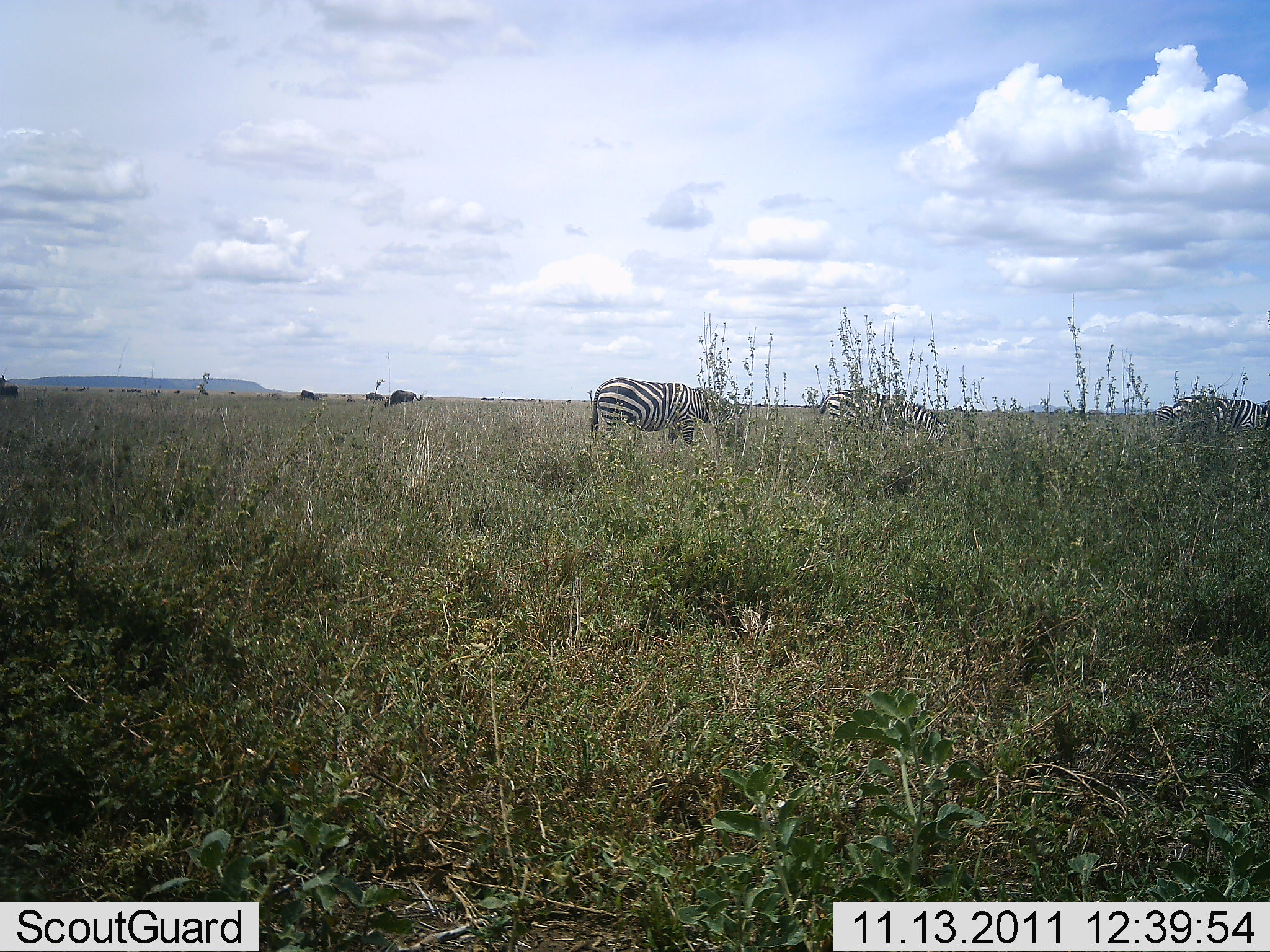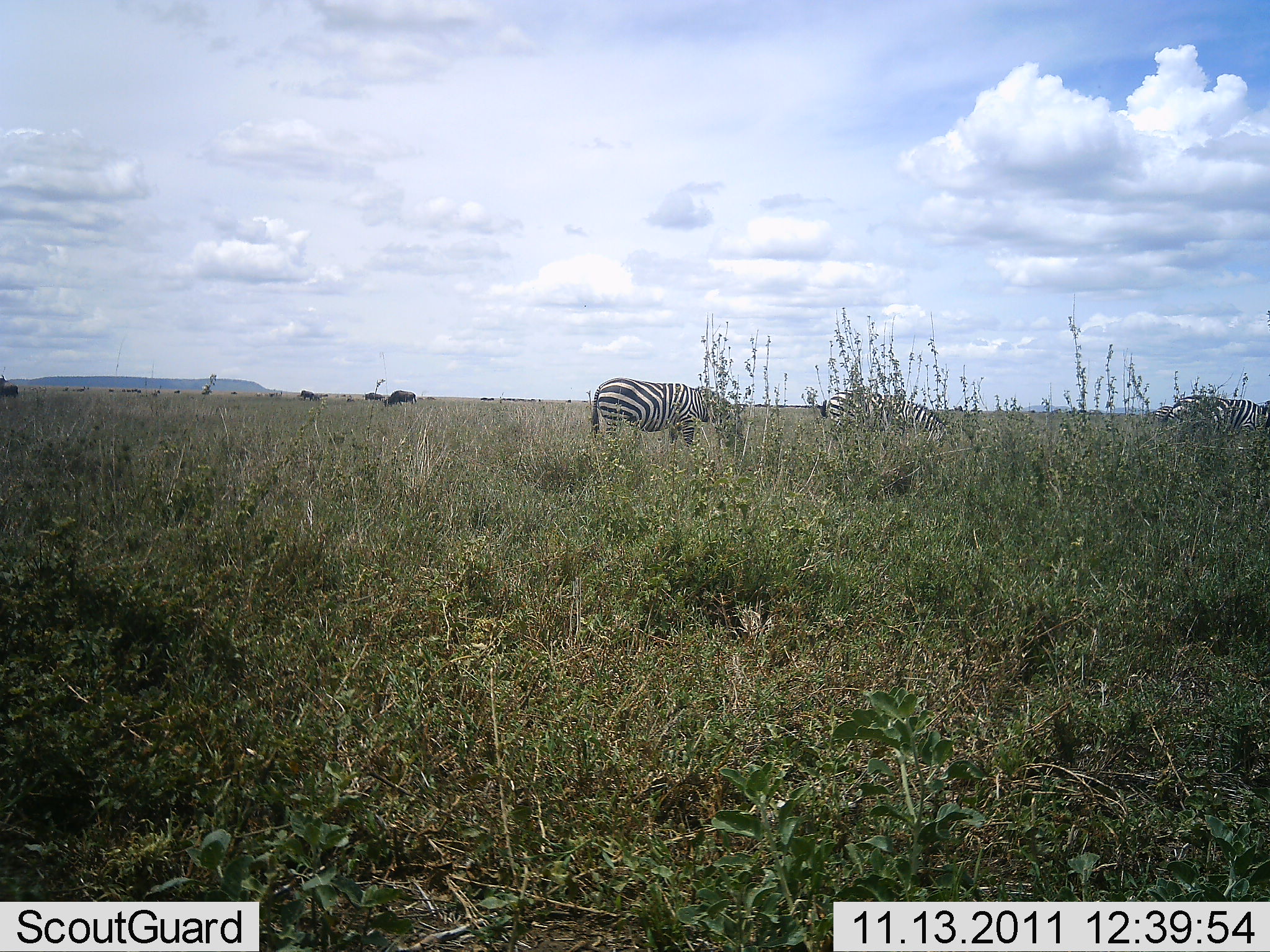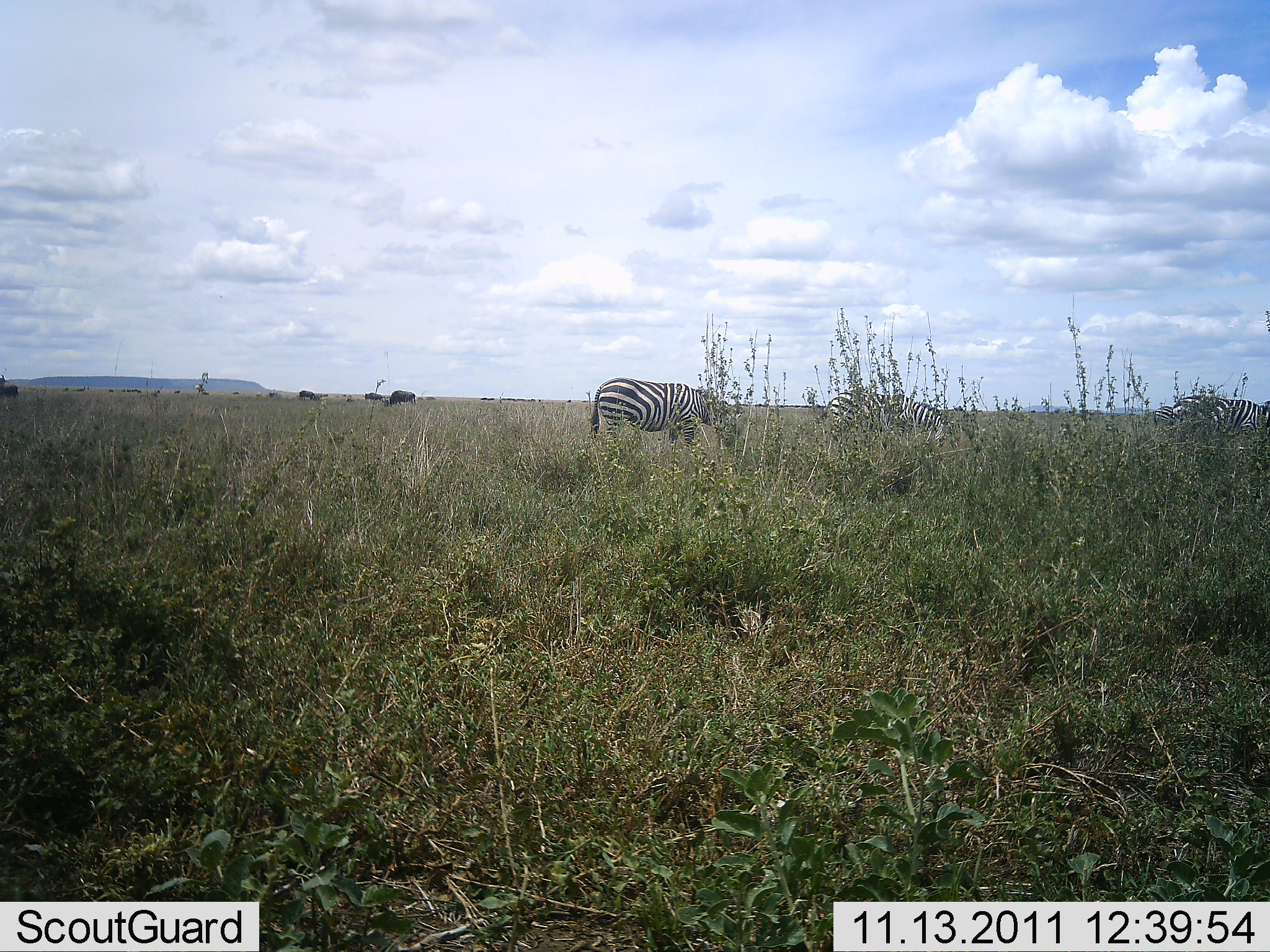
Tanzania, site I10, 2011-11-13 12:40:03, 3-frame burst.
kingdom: Animalia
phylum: Chordata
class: Mammalia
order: Perissodactyla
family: Equidae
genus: Equus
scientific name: Equus quagga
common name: plains zebra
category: zebra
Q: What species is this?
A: Zebra (plains zebra) (Equus quagga).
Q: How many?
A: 3.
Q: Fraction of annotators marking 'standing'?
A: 20%.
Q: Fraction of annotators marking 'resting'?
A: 0%.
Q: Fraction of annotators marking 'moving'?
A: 5%.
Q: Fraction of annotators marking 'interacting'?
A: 0%.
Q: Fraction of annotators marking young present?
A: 0%.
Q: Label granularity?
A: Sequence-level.